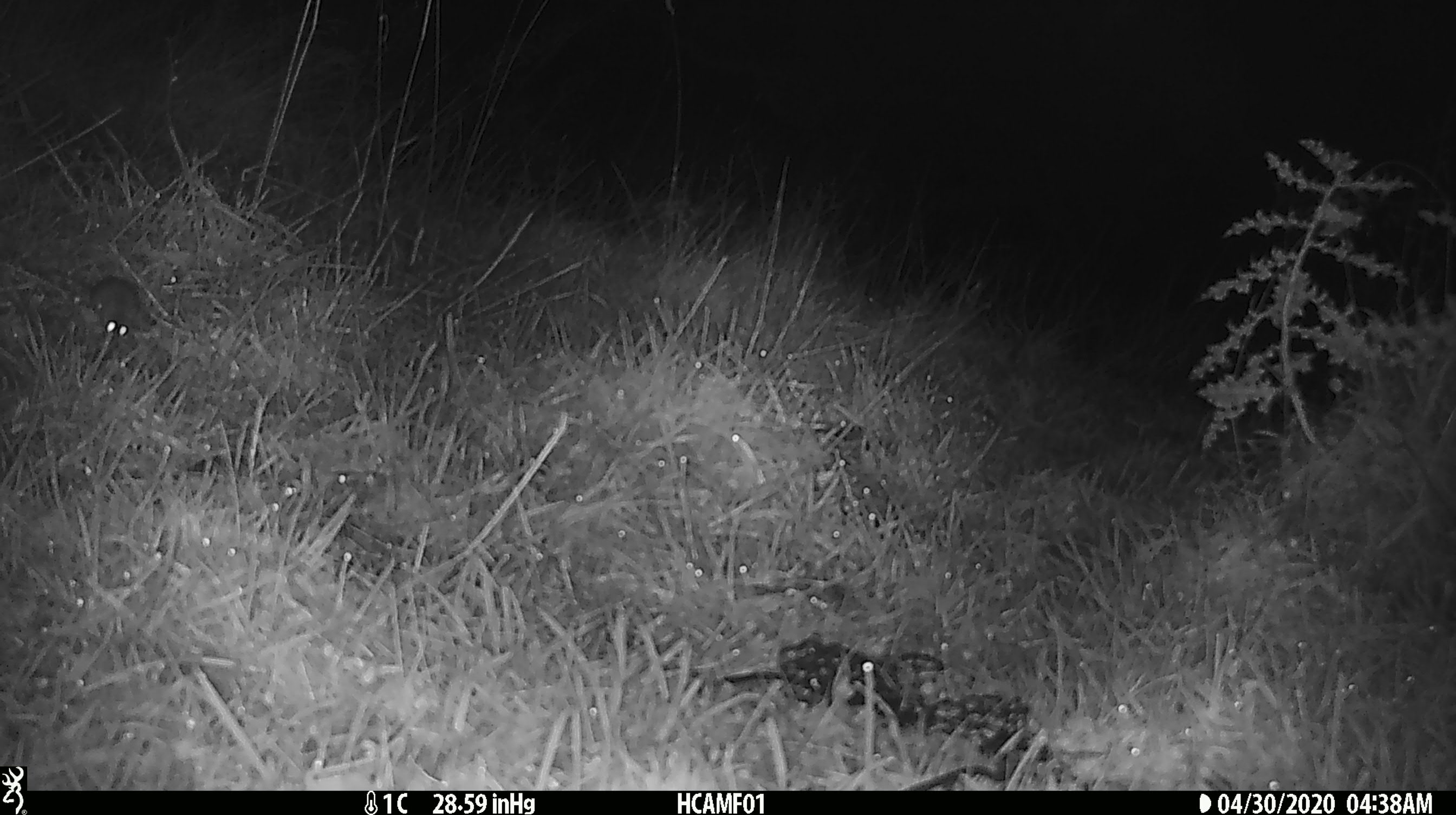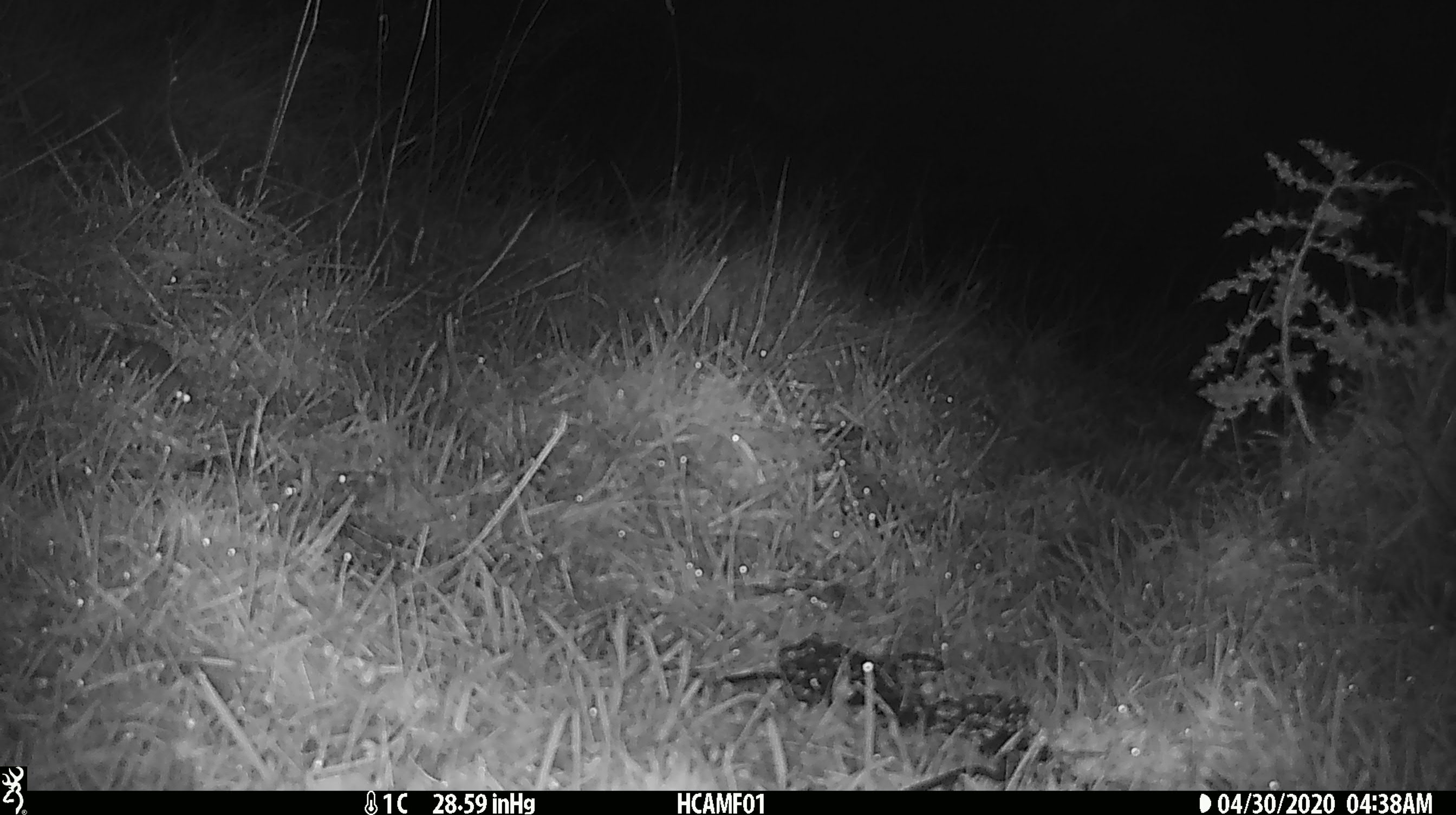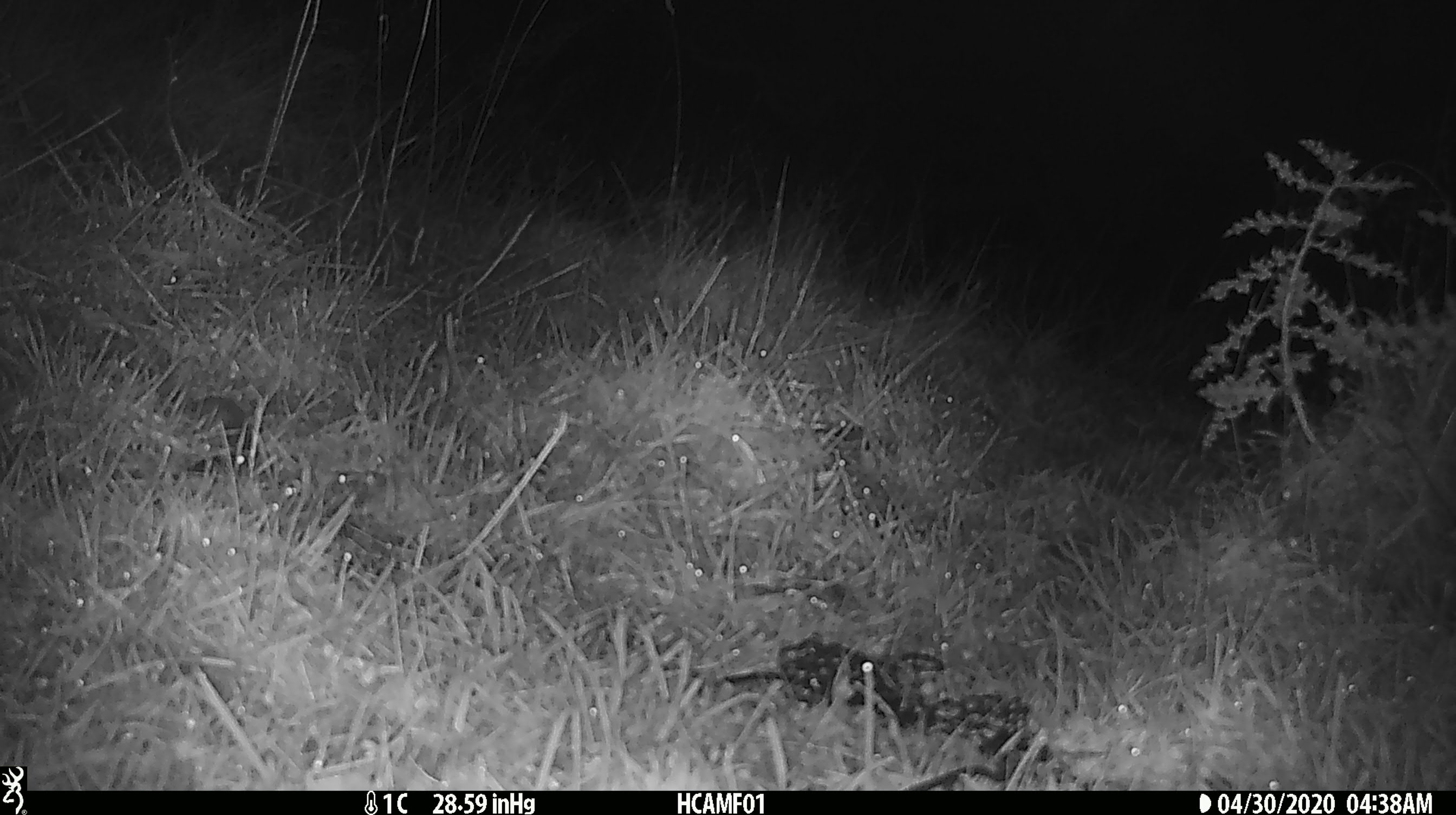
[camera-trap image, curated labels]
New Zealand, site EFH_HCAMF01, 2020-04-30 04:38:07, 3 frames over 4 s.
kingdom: Animalia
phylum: Chordata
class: Mammalia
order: Rodentia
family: Muridae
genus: Mus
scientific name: Mus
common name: mouse